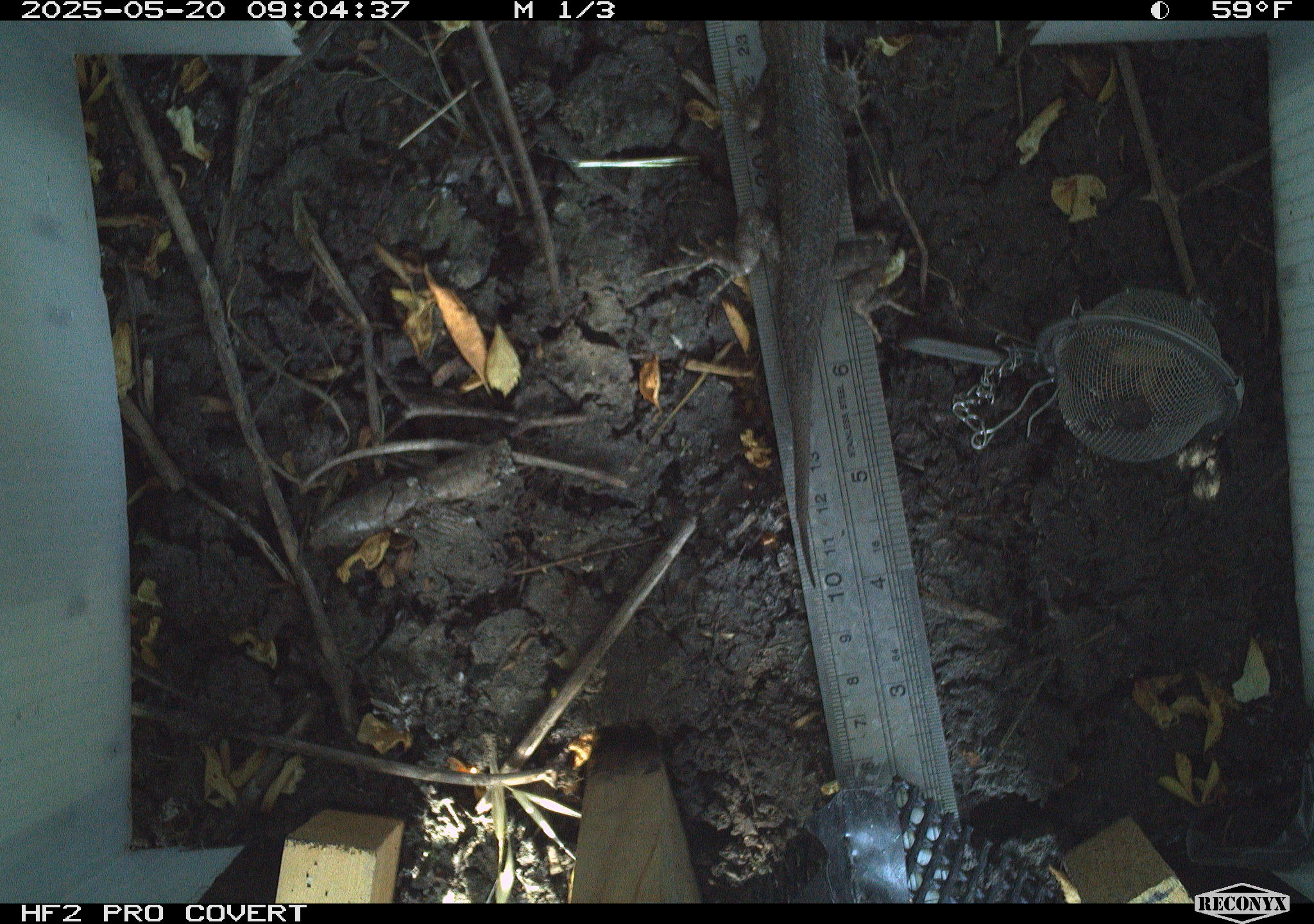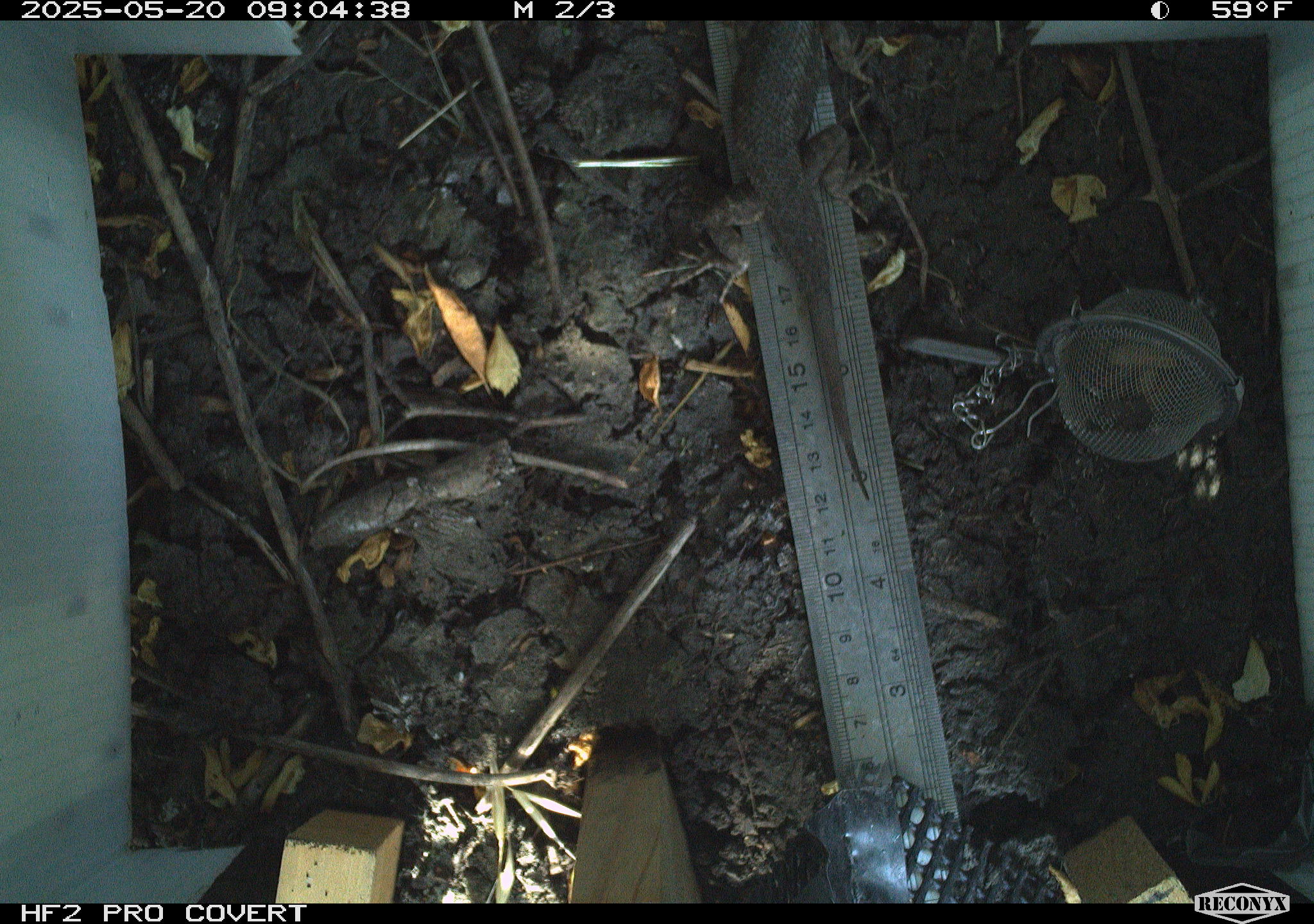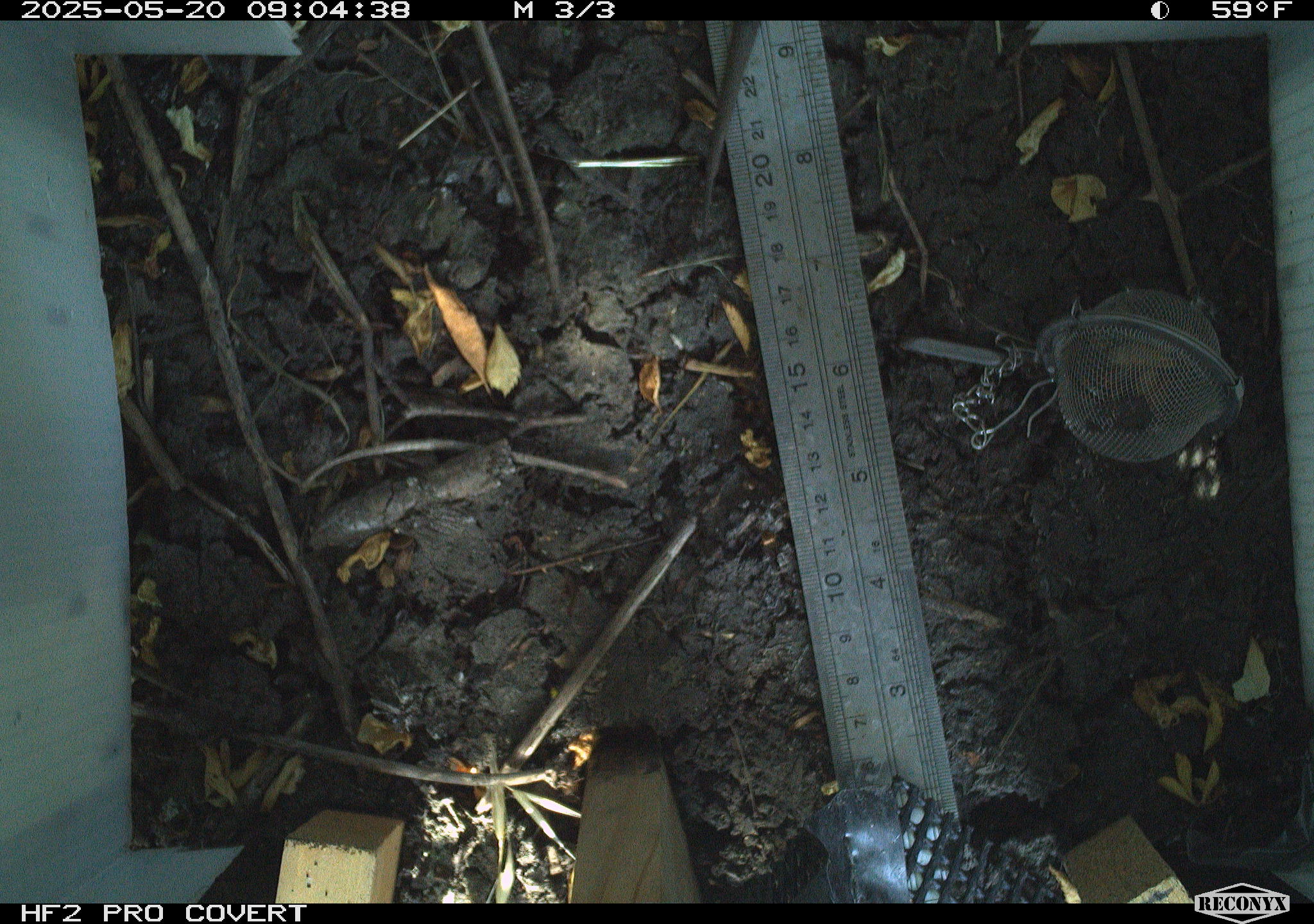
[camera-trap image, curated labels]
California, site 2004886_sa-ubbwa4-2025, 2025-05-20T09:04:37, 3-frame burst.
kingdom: Animalia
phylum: Chordata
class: Reptilia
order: Squamata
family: Phrynosomatidae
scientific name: Phrynosomatidae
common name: north american spiny lizards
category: sceloporus/uta species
Sceloporus/uta species (north american spiny lizards) (Phrynosomatidae).